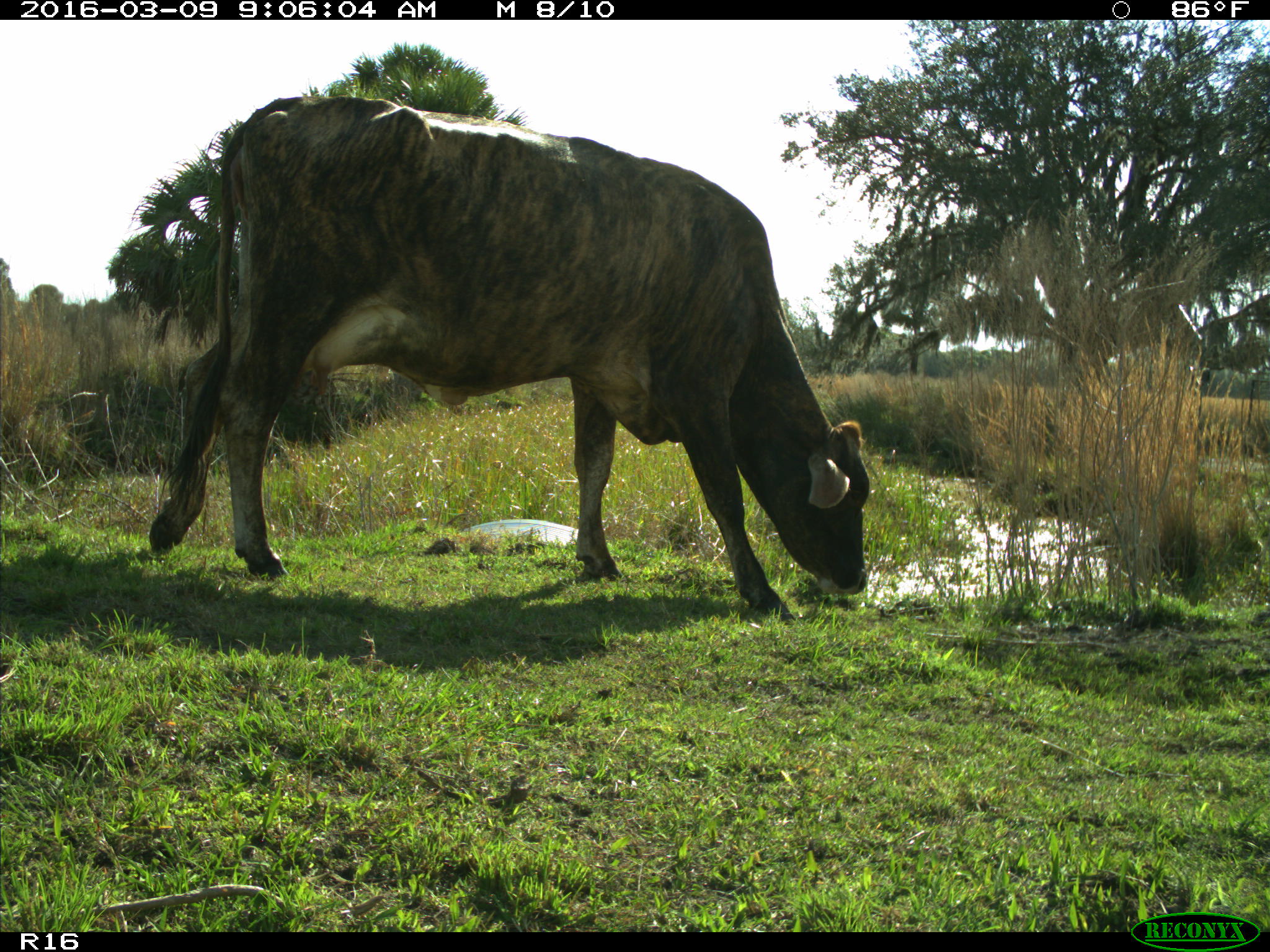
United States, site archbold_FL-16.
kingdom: Animalia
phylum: Chordata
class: Mammalia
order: Artiodactyla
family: Bovidae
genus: Bos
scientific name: Bos taurus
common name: domestic cow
Bos taurus (domestic cow).